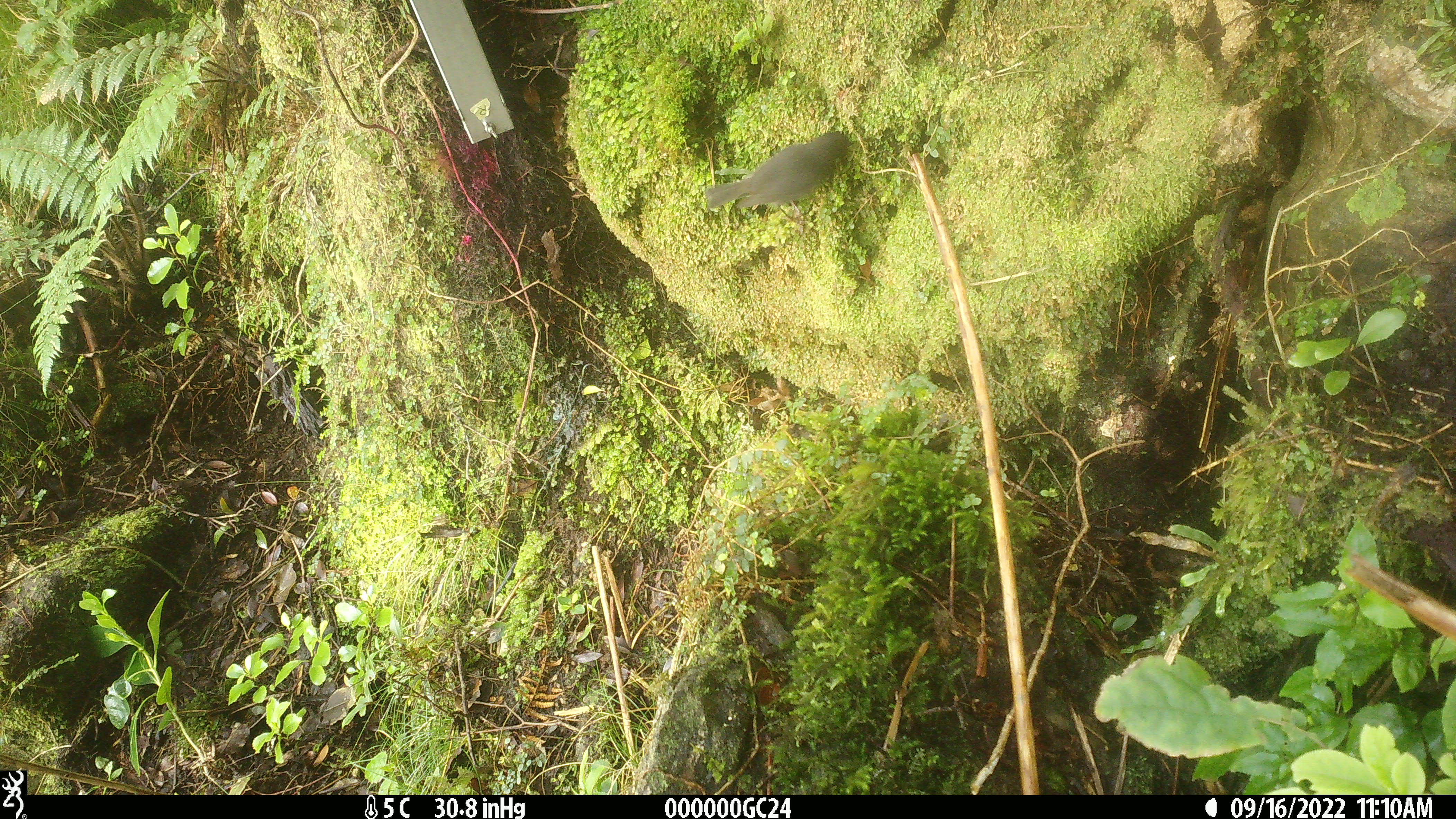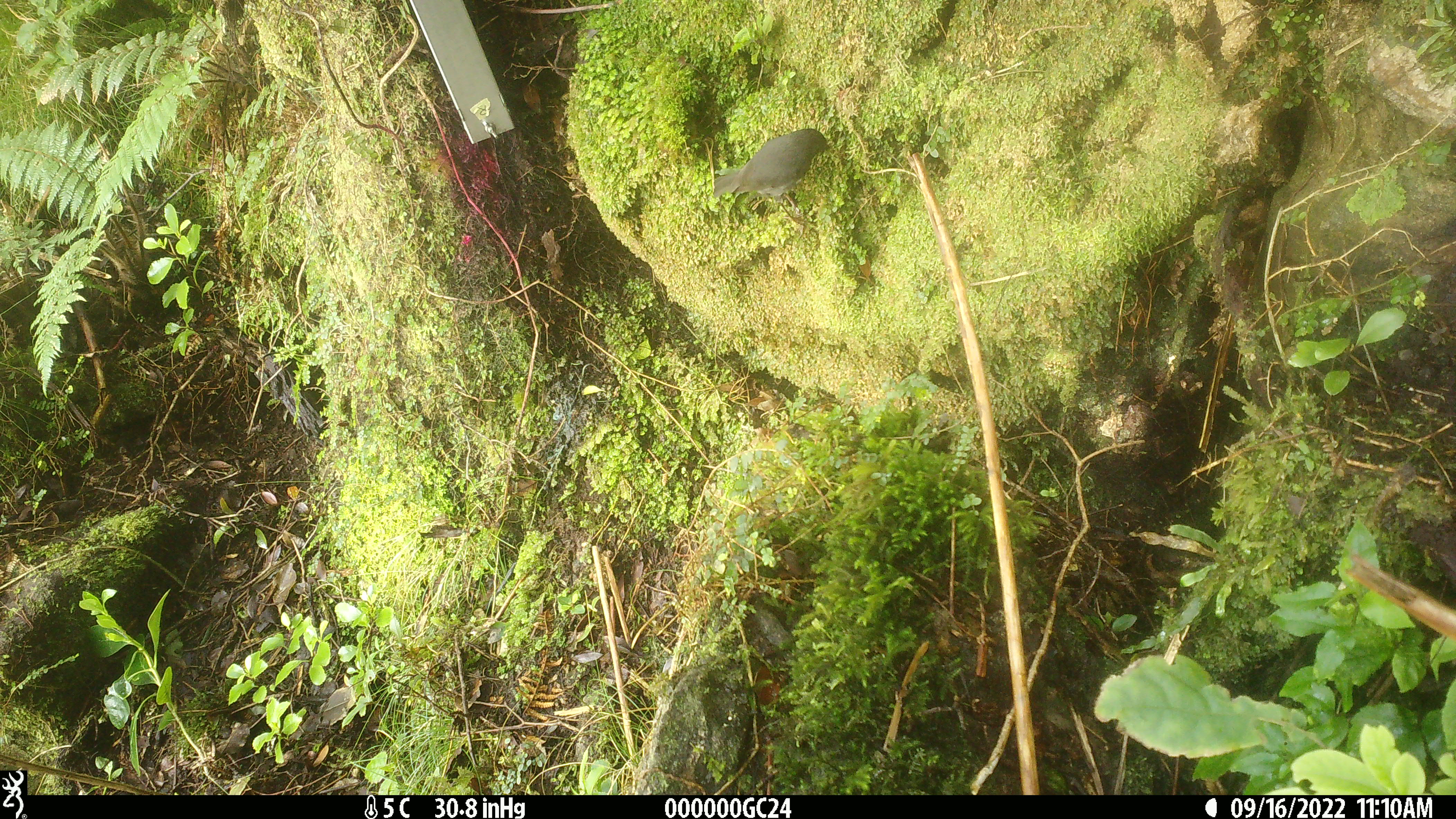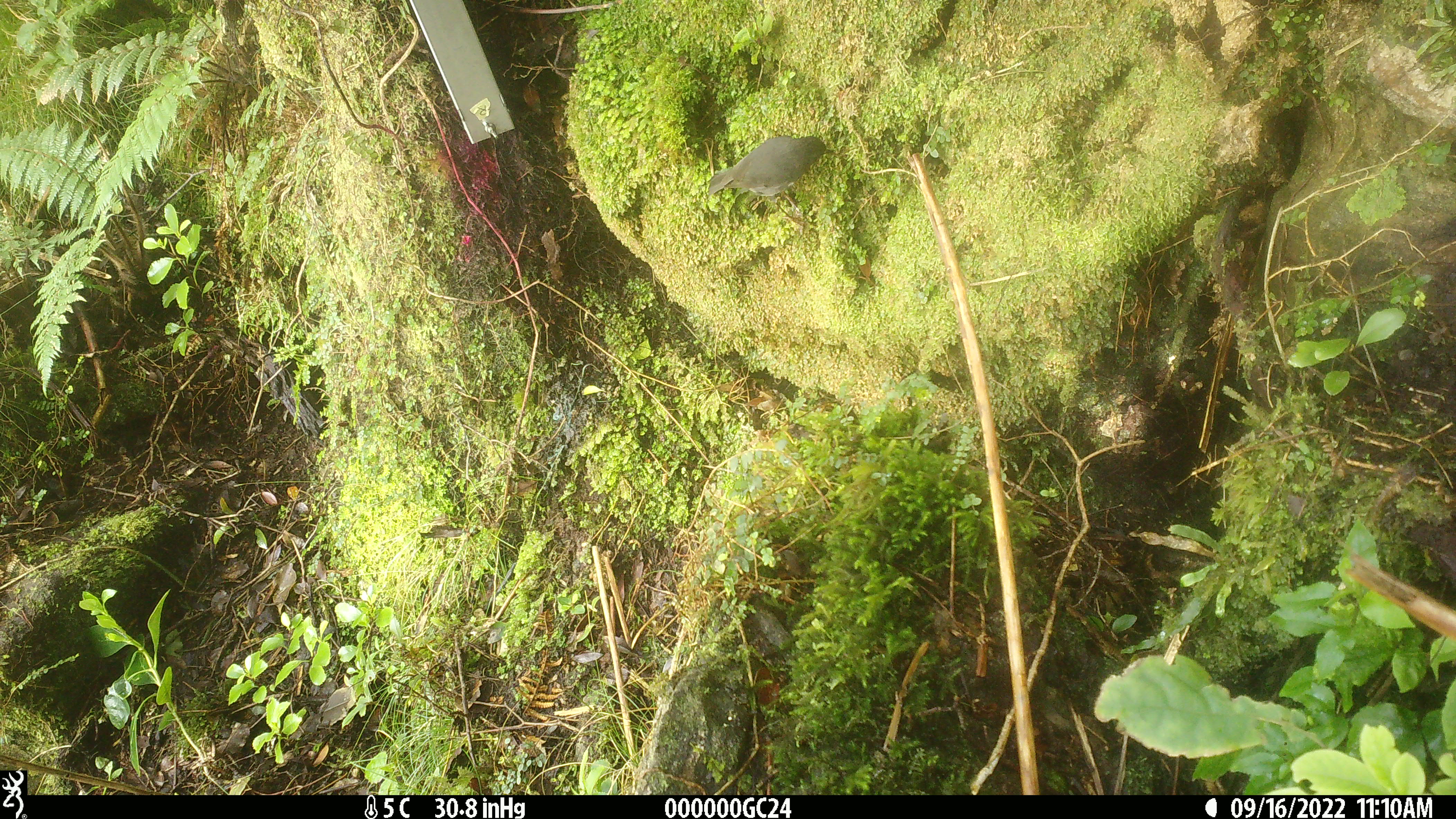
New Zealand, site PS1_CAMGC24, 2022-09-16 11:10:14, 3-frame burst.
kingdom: Animalia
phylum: Chordata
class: Aves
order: Passeriformes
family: Petroicidae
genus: Petroica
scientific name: Petroica australis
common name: new zealand robin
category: robin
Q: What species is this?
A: Robin (new zealand robin) (Petroica australis).